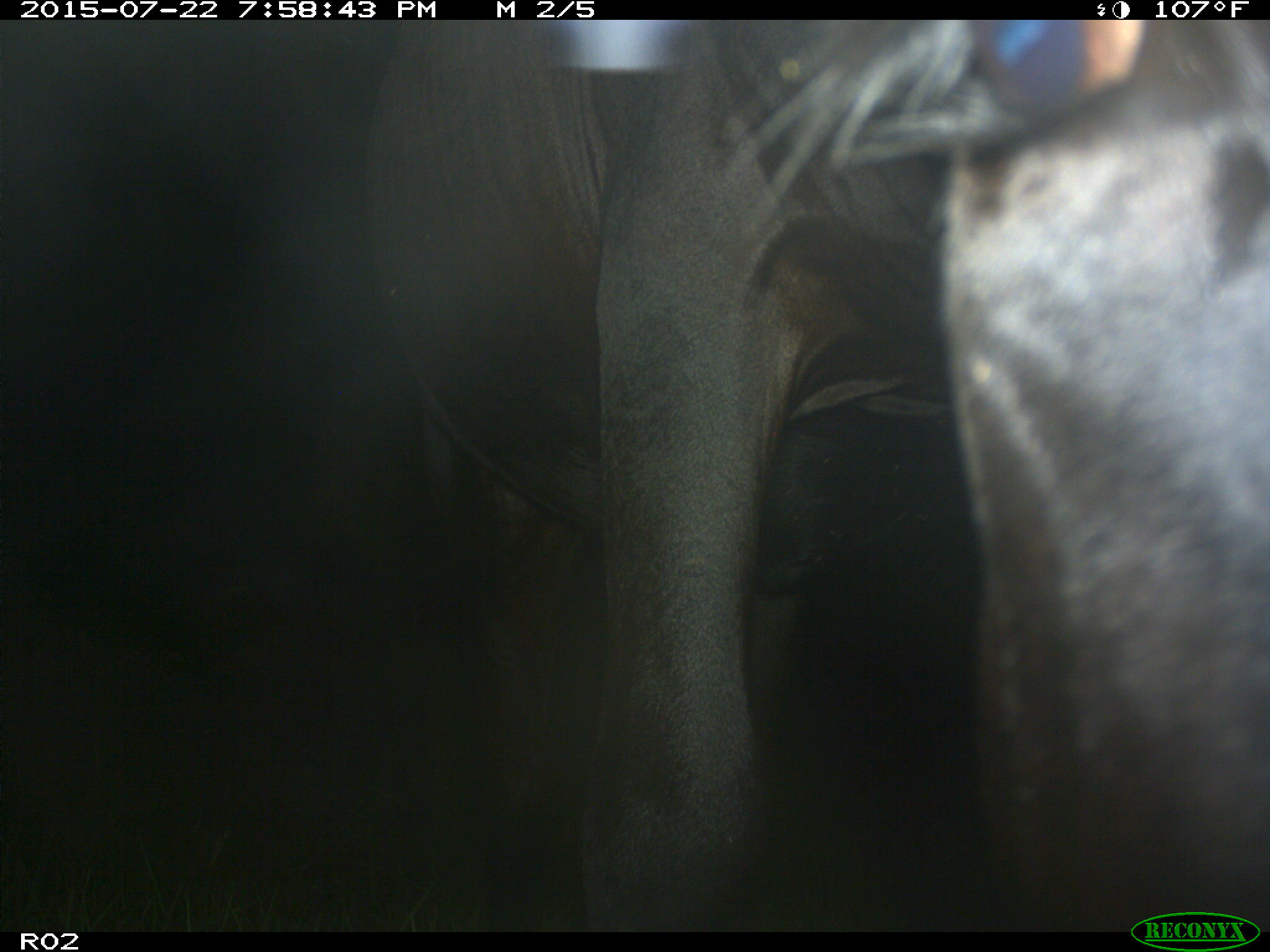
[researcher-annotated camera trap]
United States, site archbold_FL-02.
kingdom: Animalia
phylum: Chordata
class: Mammalia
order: Artiodactyla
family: Bovidae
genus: Bos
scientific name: Bos taurus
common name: domestic cow